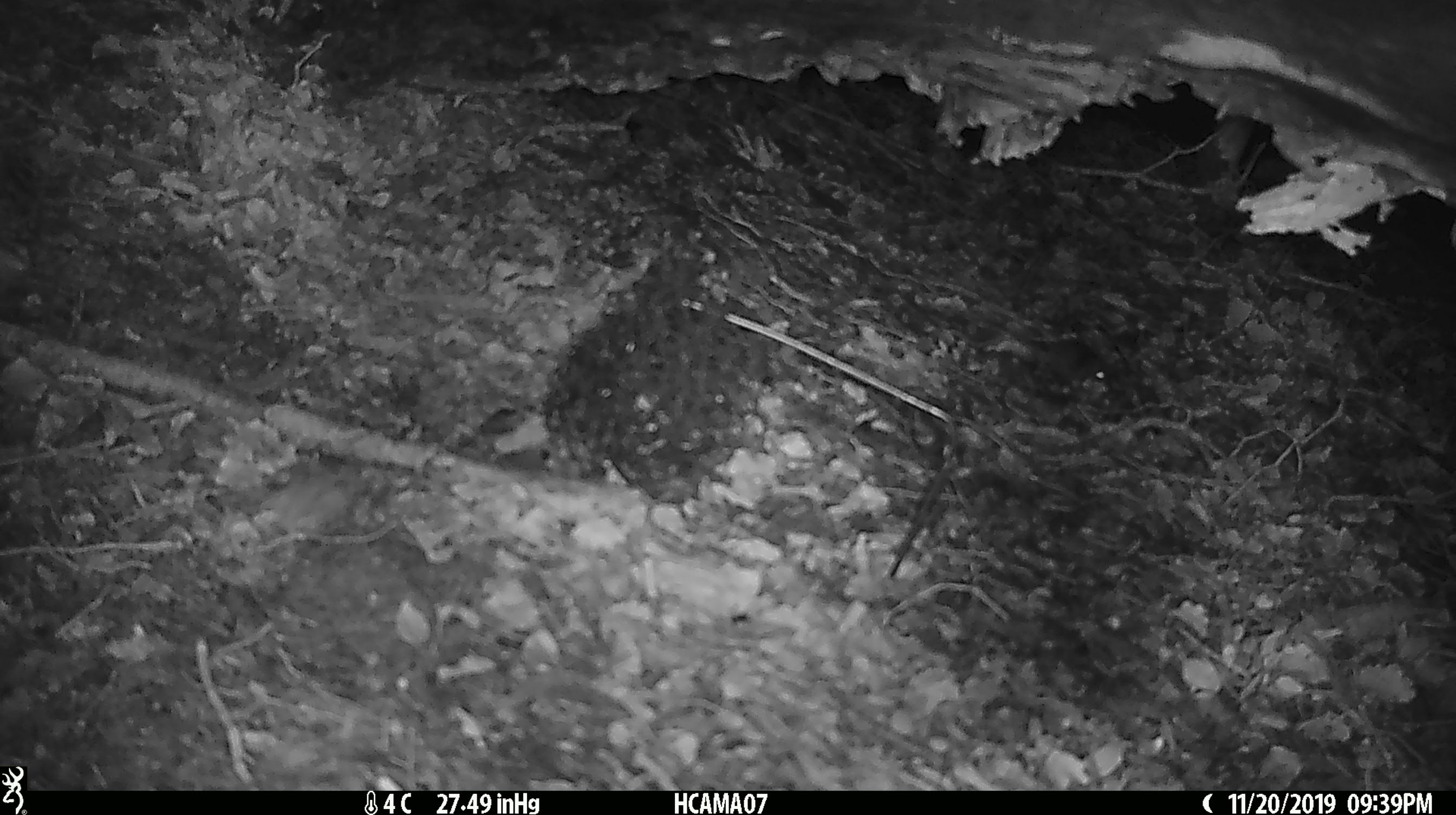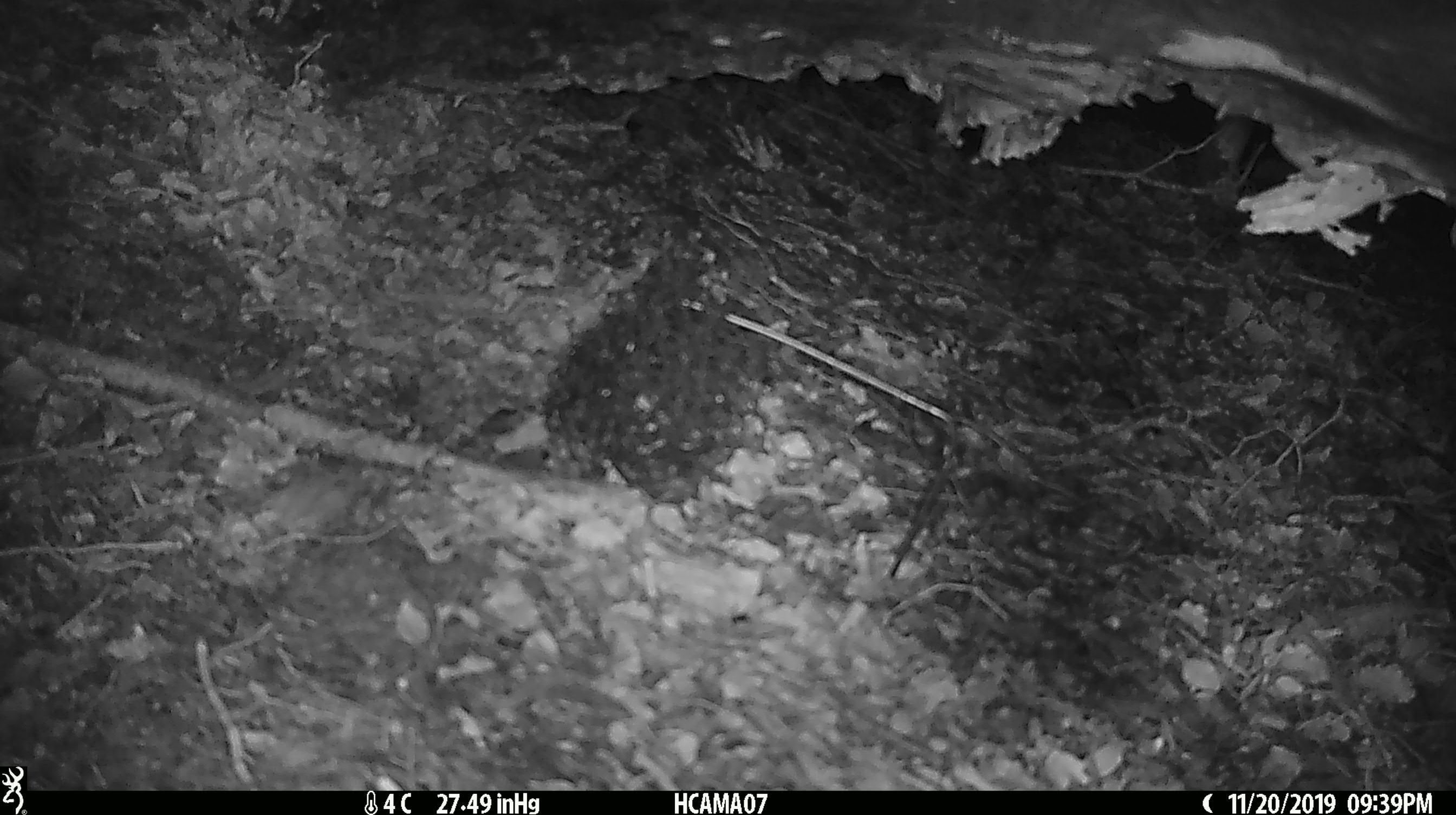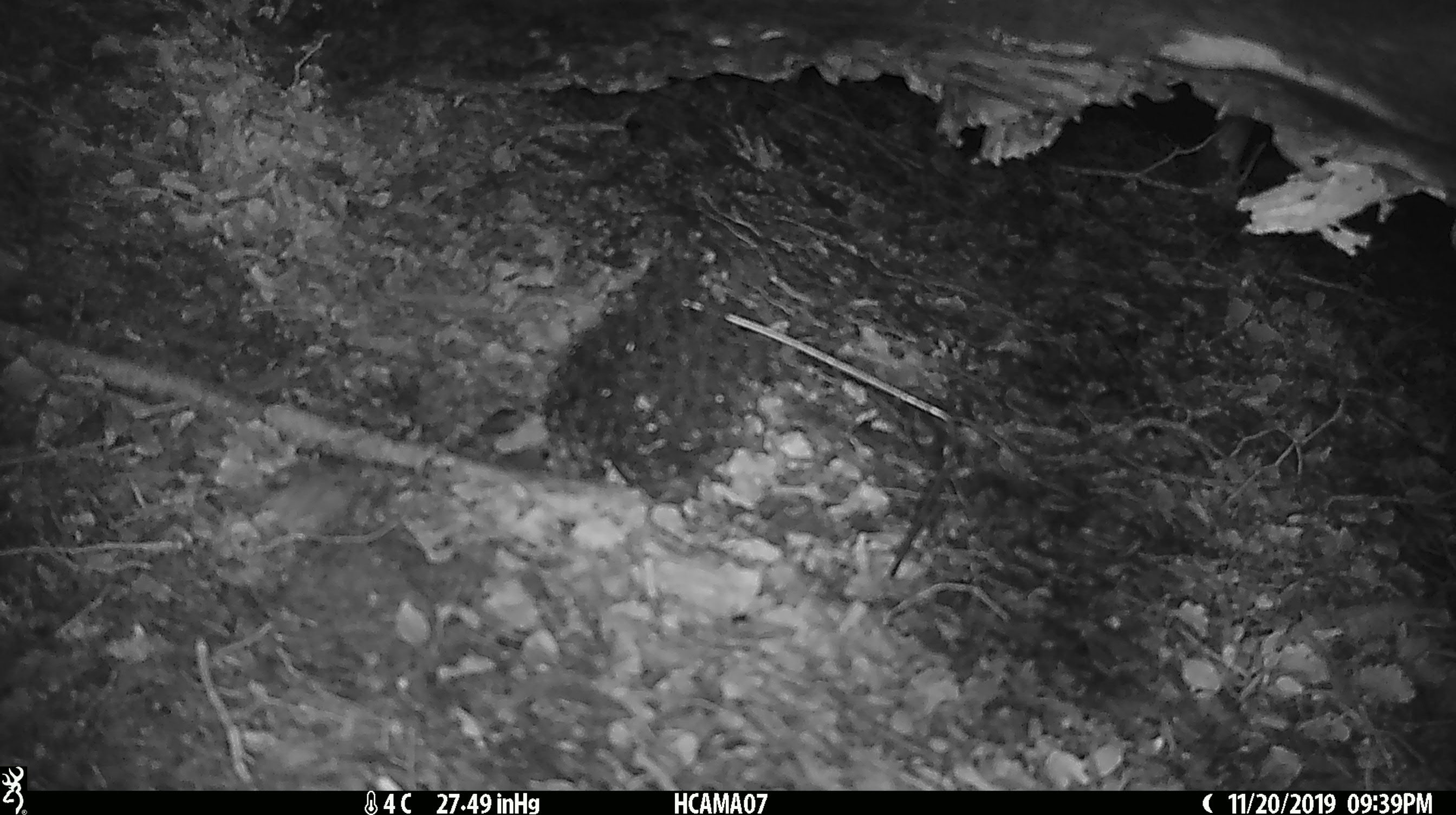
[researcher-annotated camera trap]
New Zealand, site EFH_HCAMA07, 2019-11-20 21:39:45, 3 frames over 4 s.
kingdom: Animalia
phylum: Chordata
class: Mammalia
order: Rodentia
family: Muridae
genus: Mus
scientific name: Mus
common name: mouse